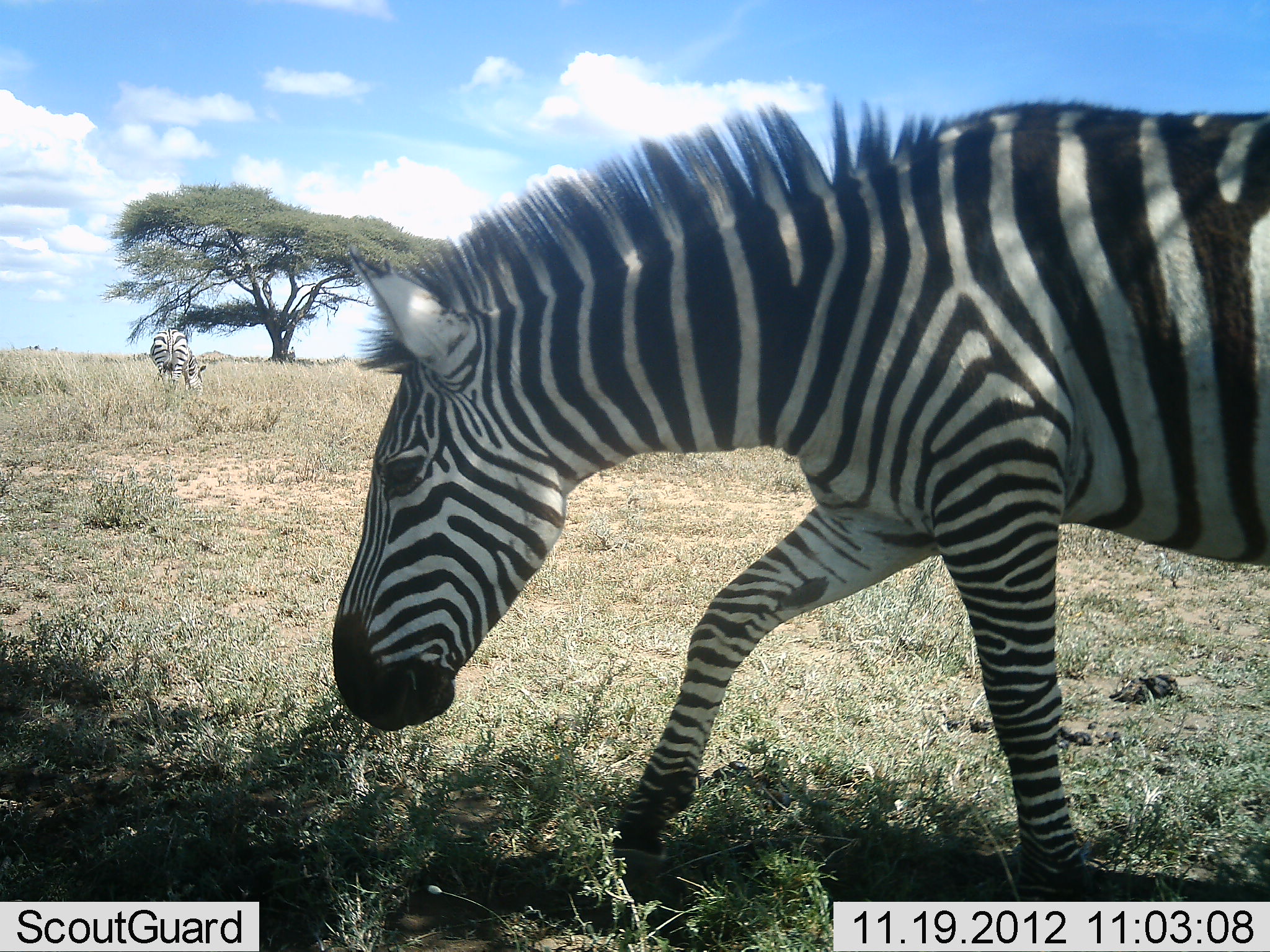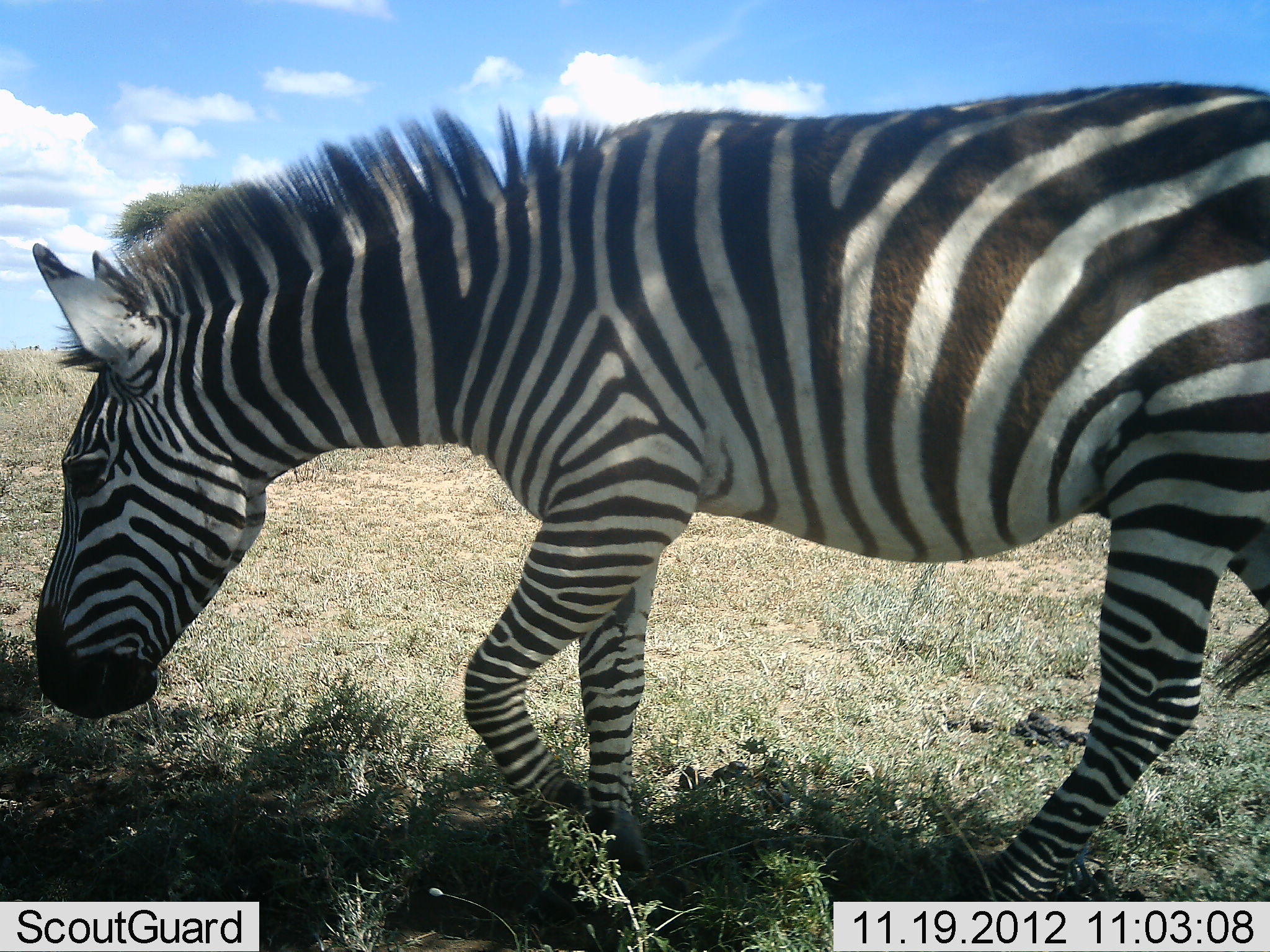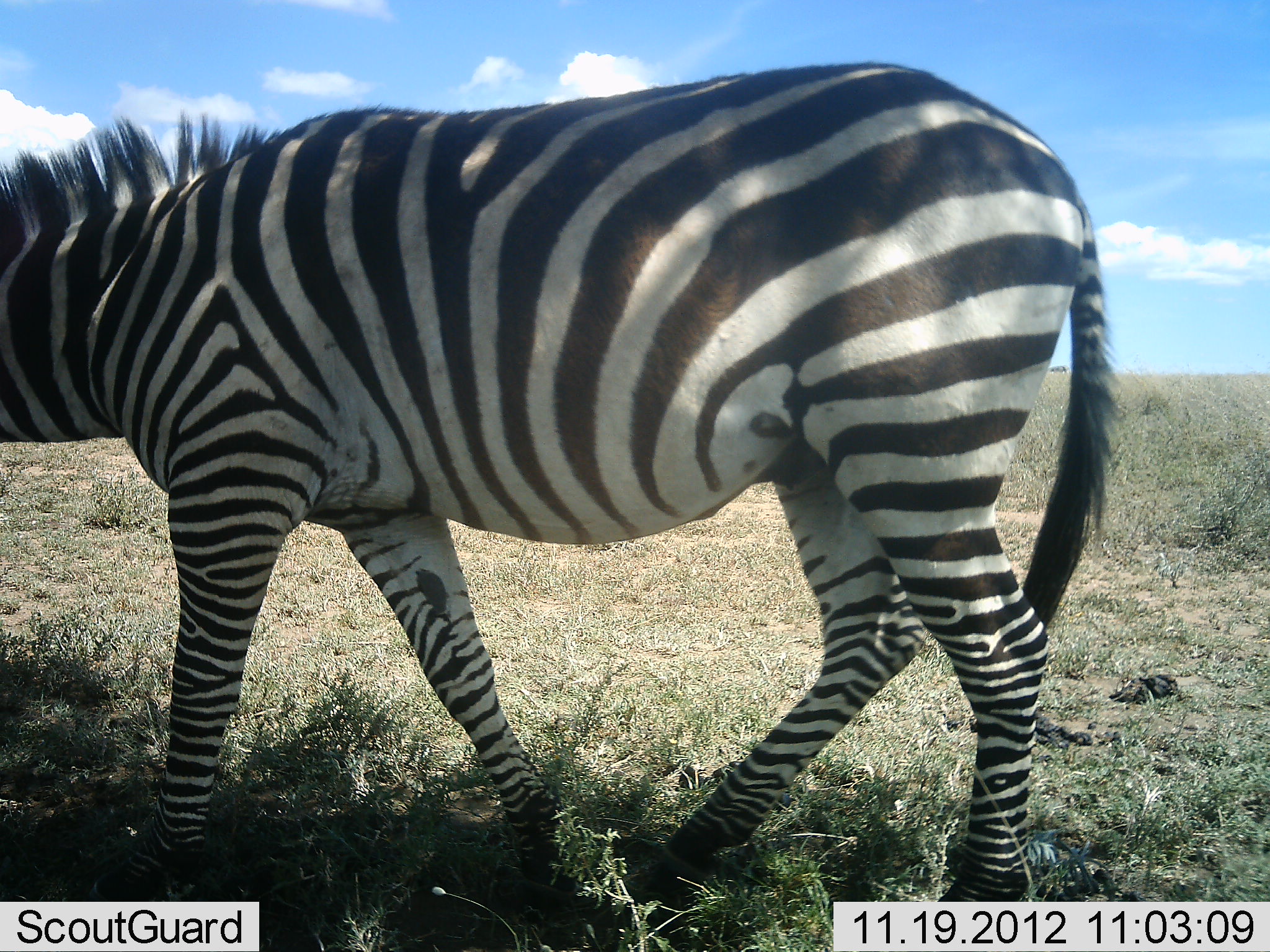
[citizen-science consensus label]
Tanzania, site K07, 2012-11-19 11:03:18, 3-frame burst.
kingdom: Animalia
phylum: Chordata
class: Mammalia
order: Perissodactyla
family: Equidae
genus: Equus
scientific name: Equus quagga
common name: plains zebra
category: zebra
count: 1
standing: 10%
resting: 0%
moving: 100%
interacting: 0%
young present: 0%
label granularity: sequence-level